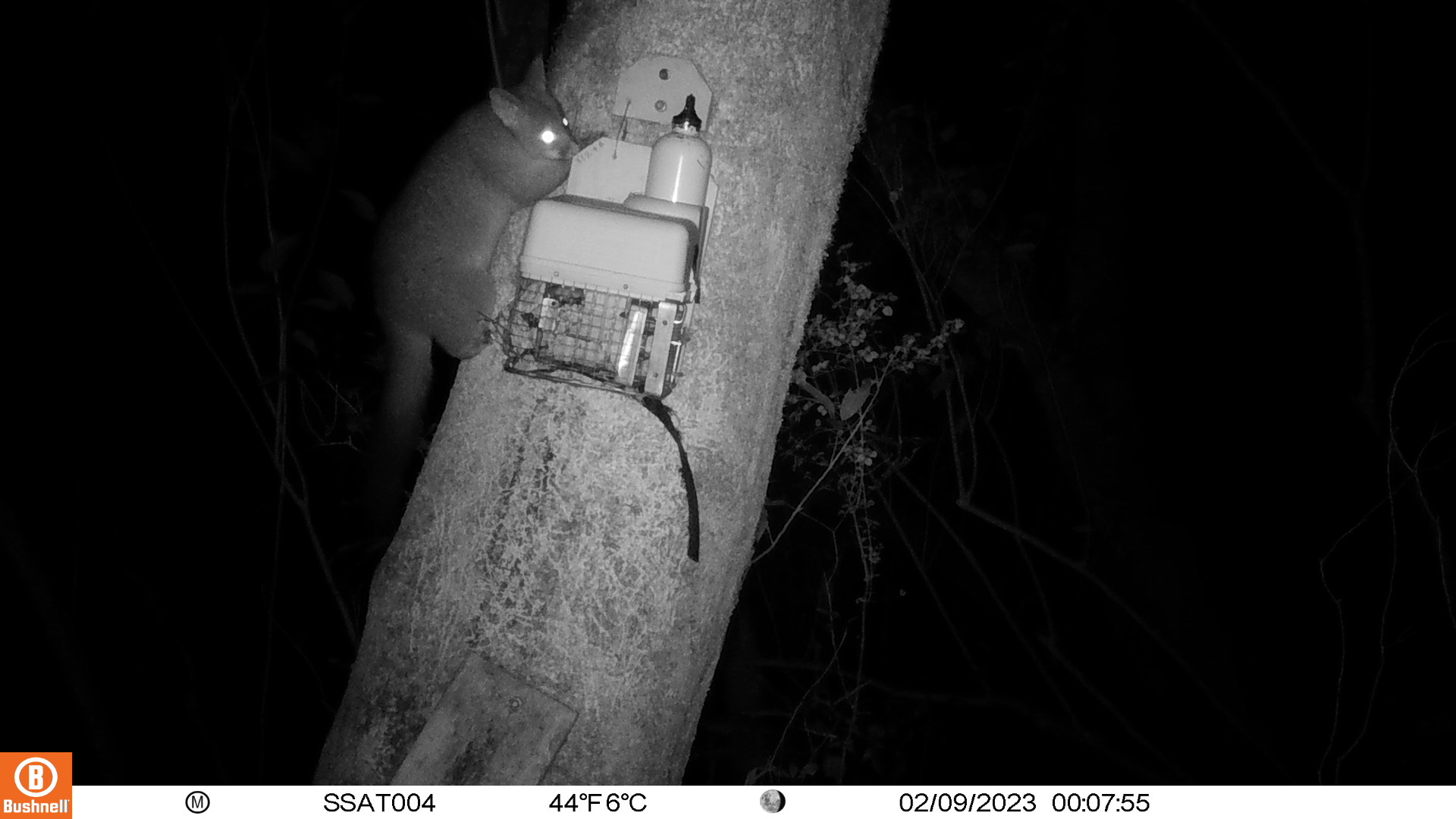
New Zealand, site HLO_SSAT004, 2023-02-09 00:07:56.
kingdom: Animalia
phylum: Chordata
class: Mammalia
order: Diprotodontia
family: Phalangeridae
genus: Trichosurus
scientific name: Trichosurus vulpecula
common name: common brushtail possum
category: possum